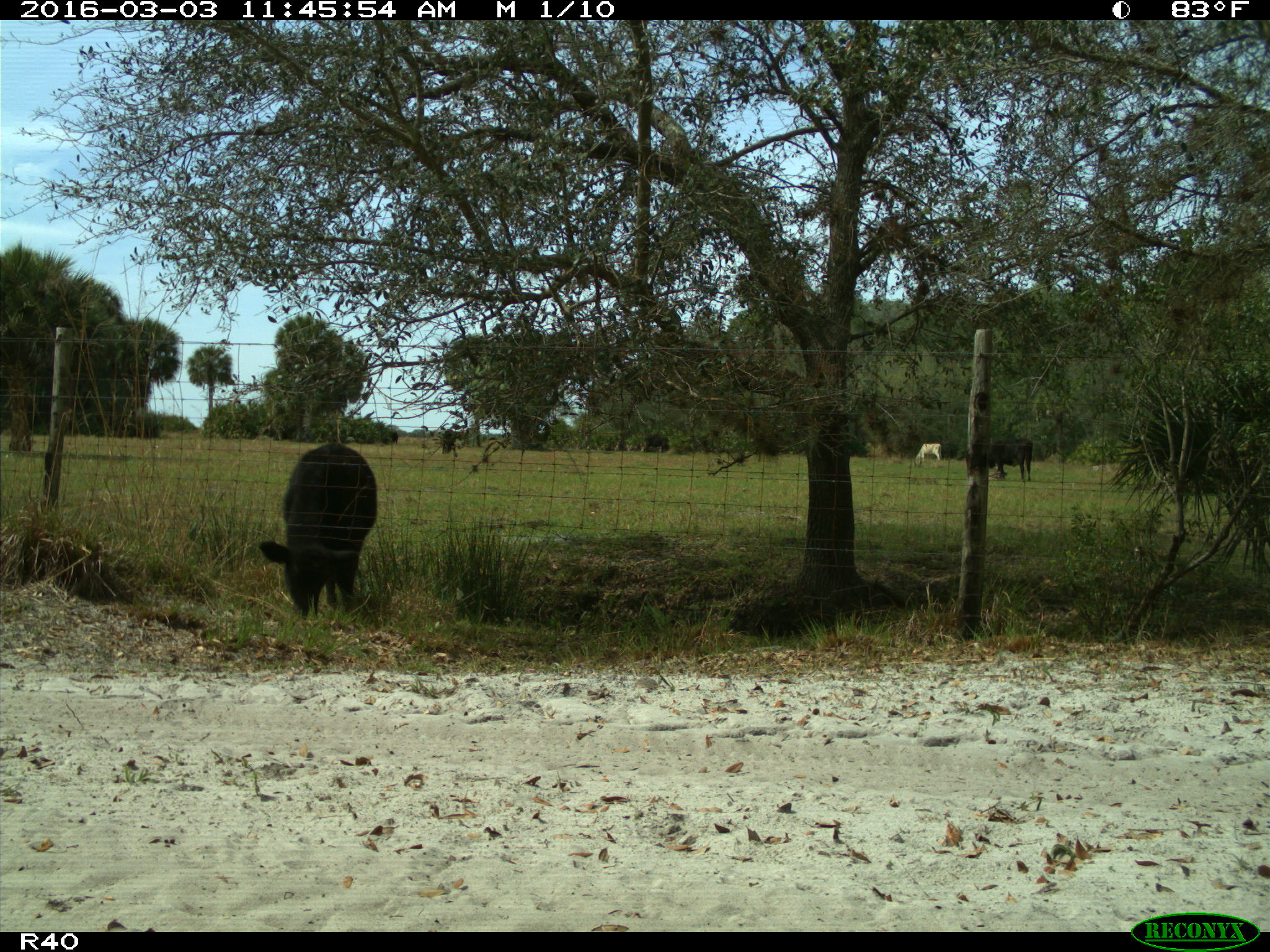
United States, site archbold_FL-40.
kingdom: Animalia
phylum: Chordata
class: Mammalia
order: Artiodactyla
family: Bovidae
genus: Bos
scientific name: Bos taurus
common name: domestic cow